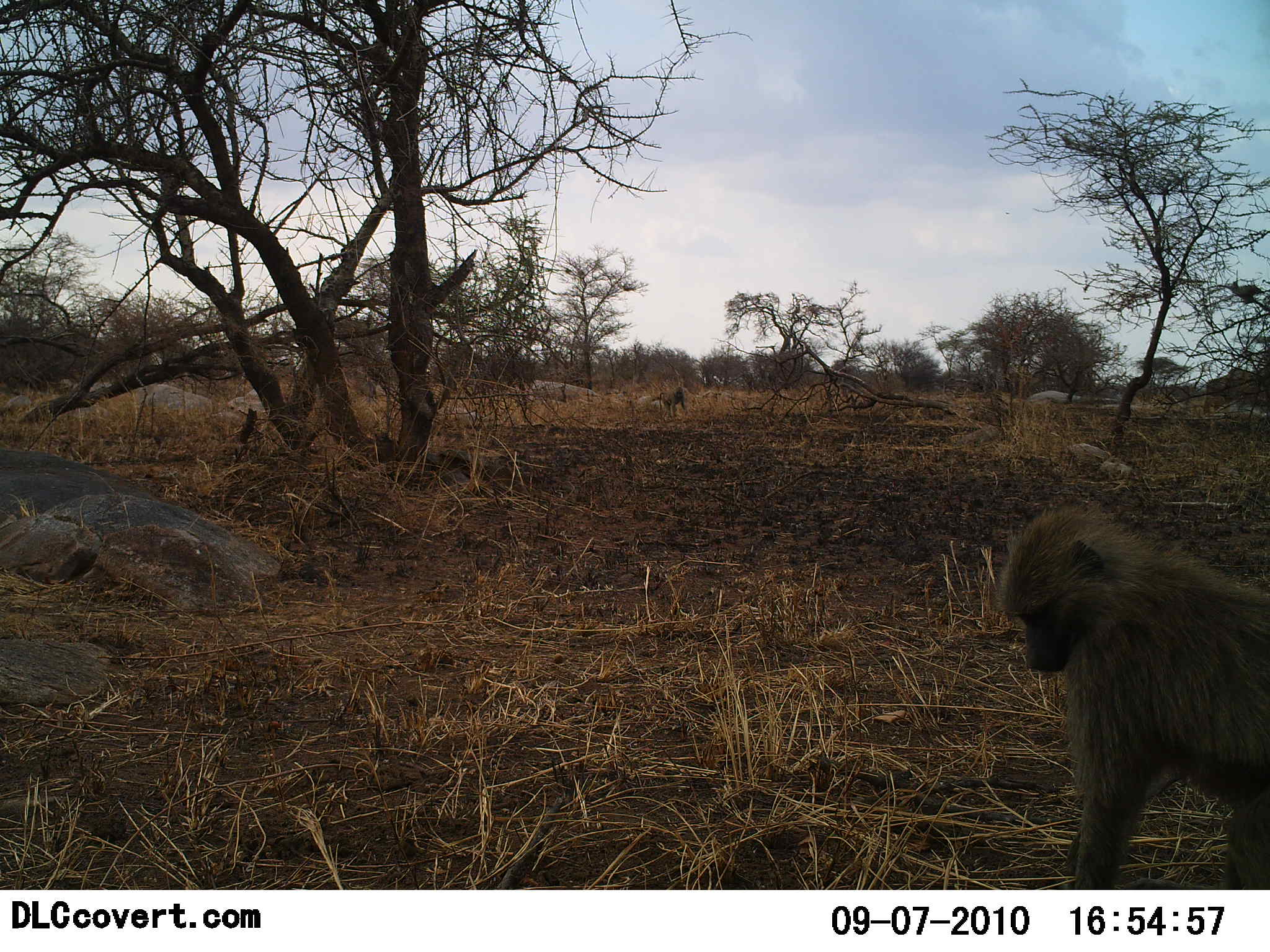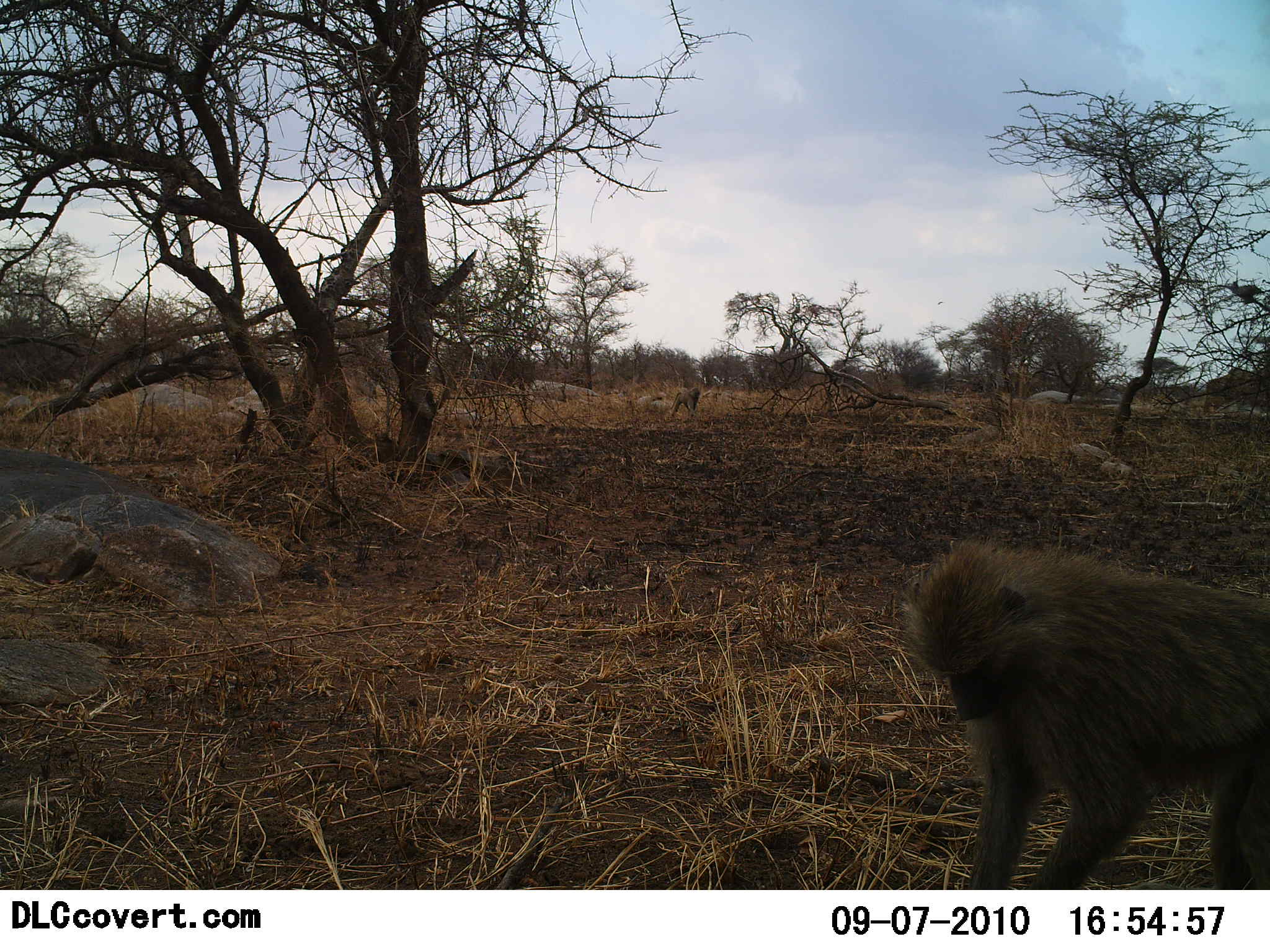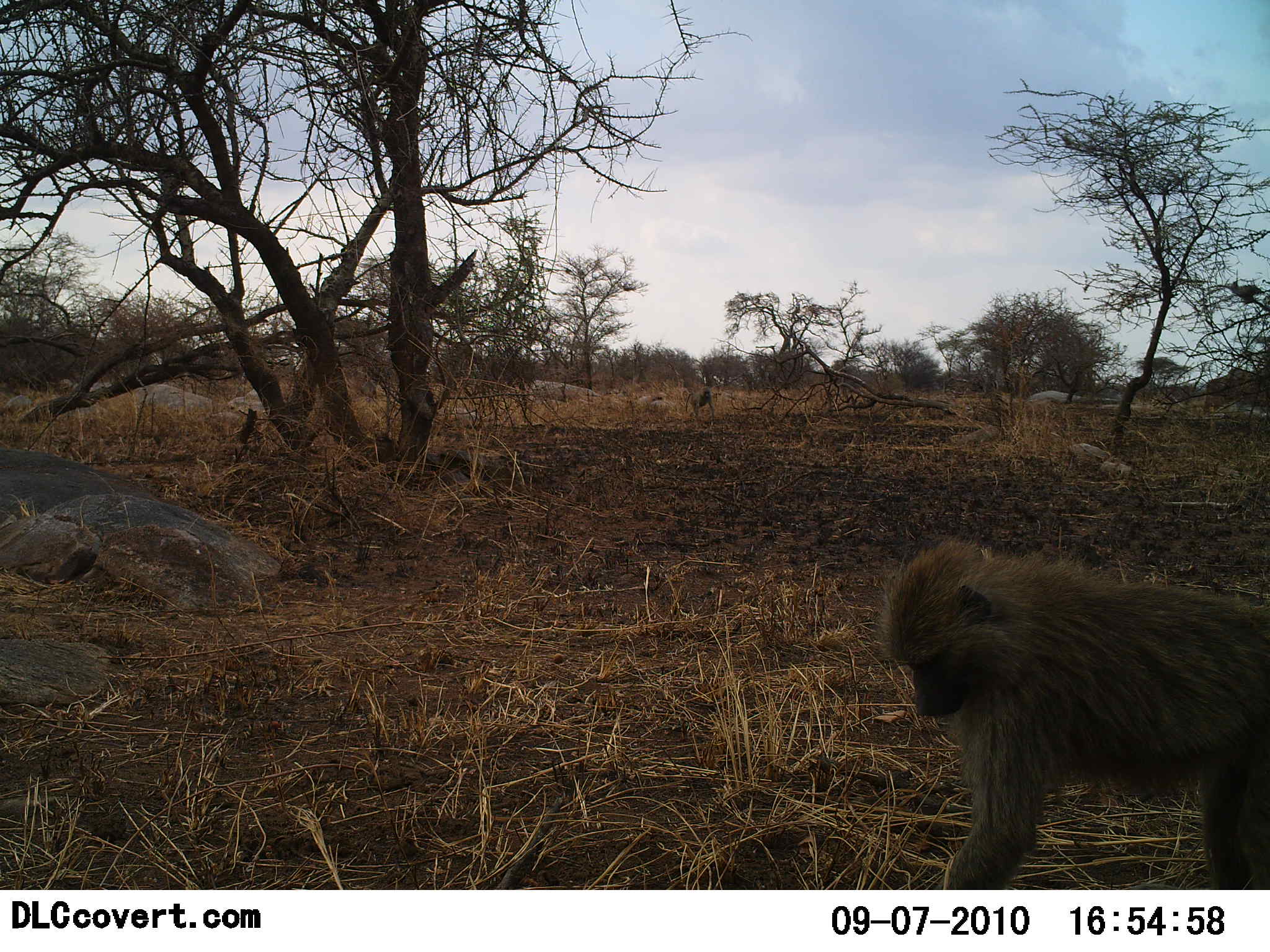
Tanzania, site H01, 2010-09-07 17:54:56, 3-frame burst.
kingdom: Animalia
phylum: Chordata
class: Mammalia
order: Primates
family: Cercopithecidae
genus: Papio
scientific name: Papio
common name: baboon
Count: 2.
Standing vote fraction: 0%.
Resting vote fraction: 0%.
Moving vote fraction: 70%.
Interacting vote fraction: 0%.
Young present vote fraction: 10%.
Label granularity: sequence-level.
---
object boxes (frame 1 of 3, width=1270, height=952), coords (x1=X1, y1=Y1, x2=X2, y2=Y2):
animal: (x1=993, y1=499, x2=1270, y2=890)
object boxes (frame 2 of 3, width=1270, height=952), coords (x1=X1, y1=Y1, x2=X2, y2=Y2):
animal: (x1=905, y1=532, x2=1270, y2=890)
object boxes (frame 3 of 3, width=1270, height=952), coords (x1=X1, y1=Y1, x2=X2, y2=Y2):
animal: (x1=879, y1=534, x2=1270, y2=890)